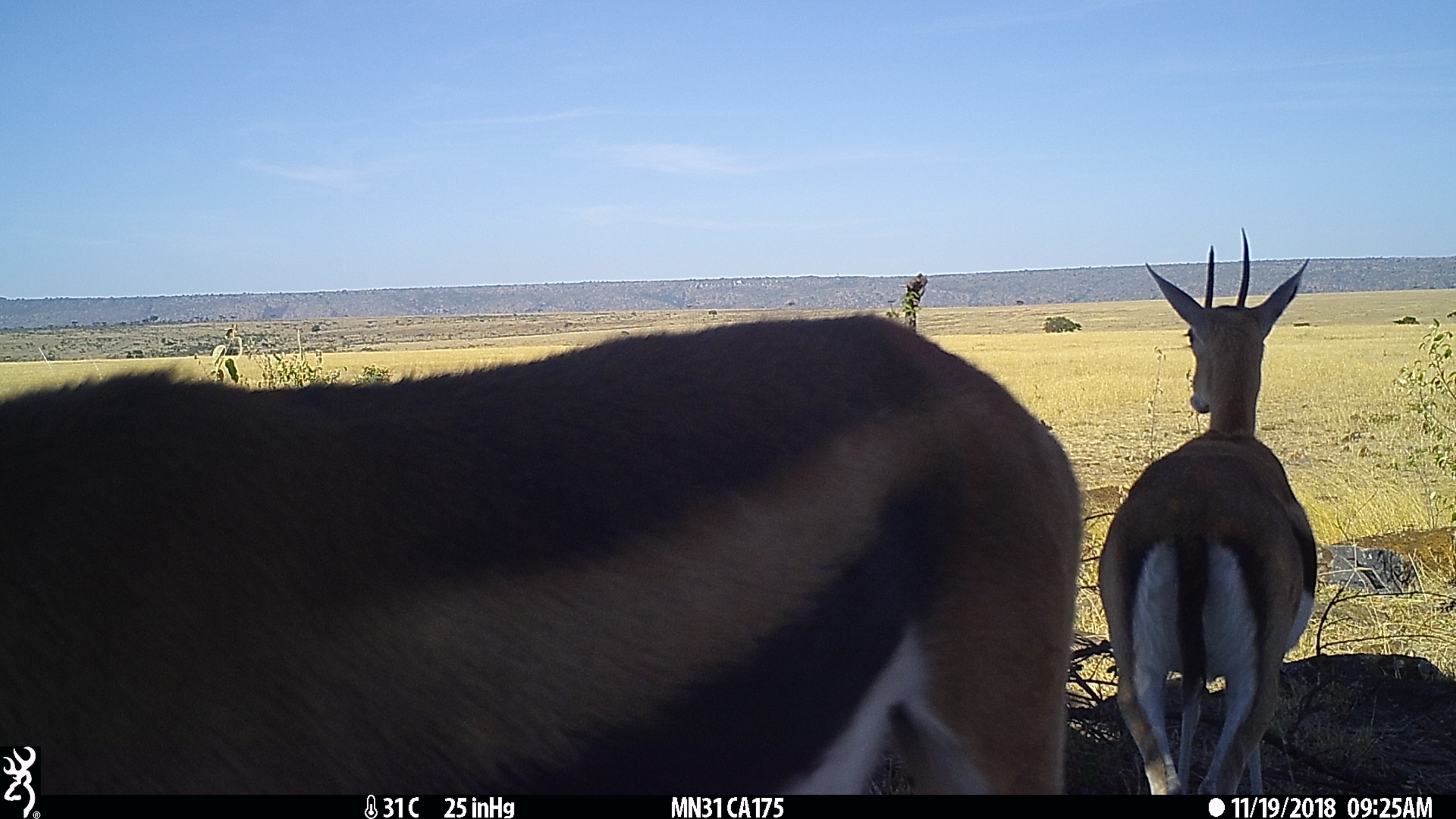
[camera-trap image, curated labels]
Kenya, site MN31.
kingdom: Animalia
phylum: Chordata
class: Mammalia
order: Artiodactyla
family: Bovidae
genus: Eudorcas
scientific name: Eudorcas thomsonii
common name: thomon's gazelle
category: gazelle thomsons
Gazelle thomsons (thomon's gazelle) (Eudorcas thomsonii).